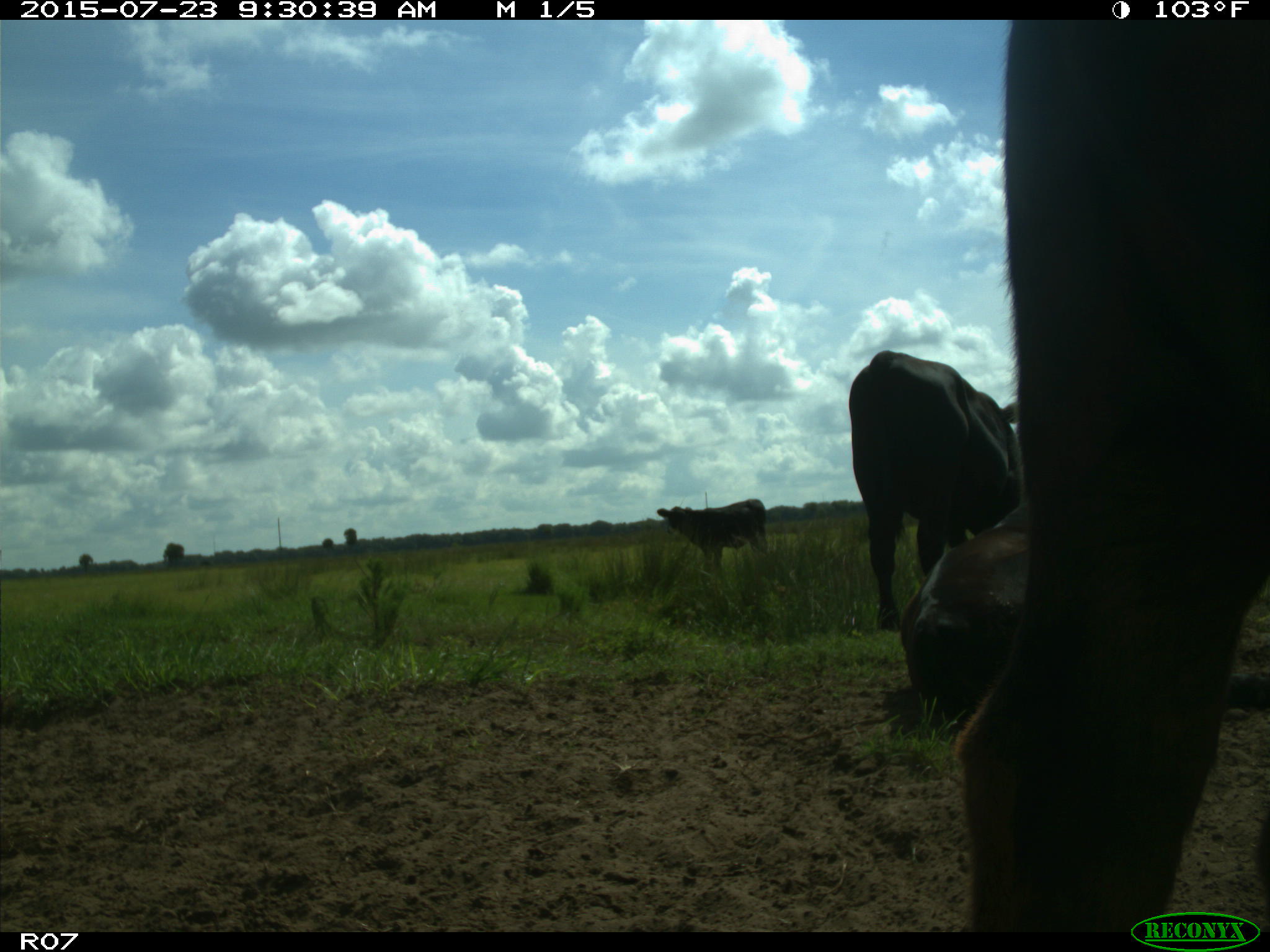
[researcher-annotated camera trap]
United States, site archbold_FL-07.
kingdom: Animalia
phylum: Chordata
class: Mammalia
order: Artiodactyla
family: Bovidae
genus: Bos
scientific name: Bos taurus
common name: domestic cow